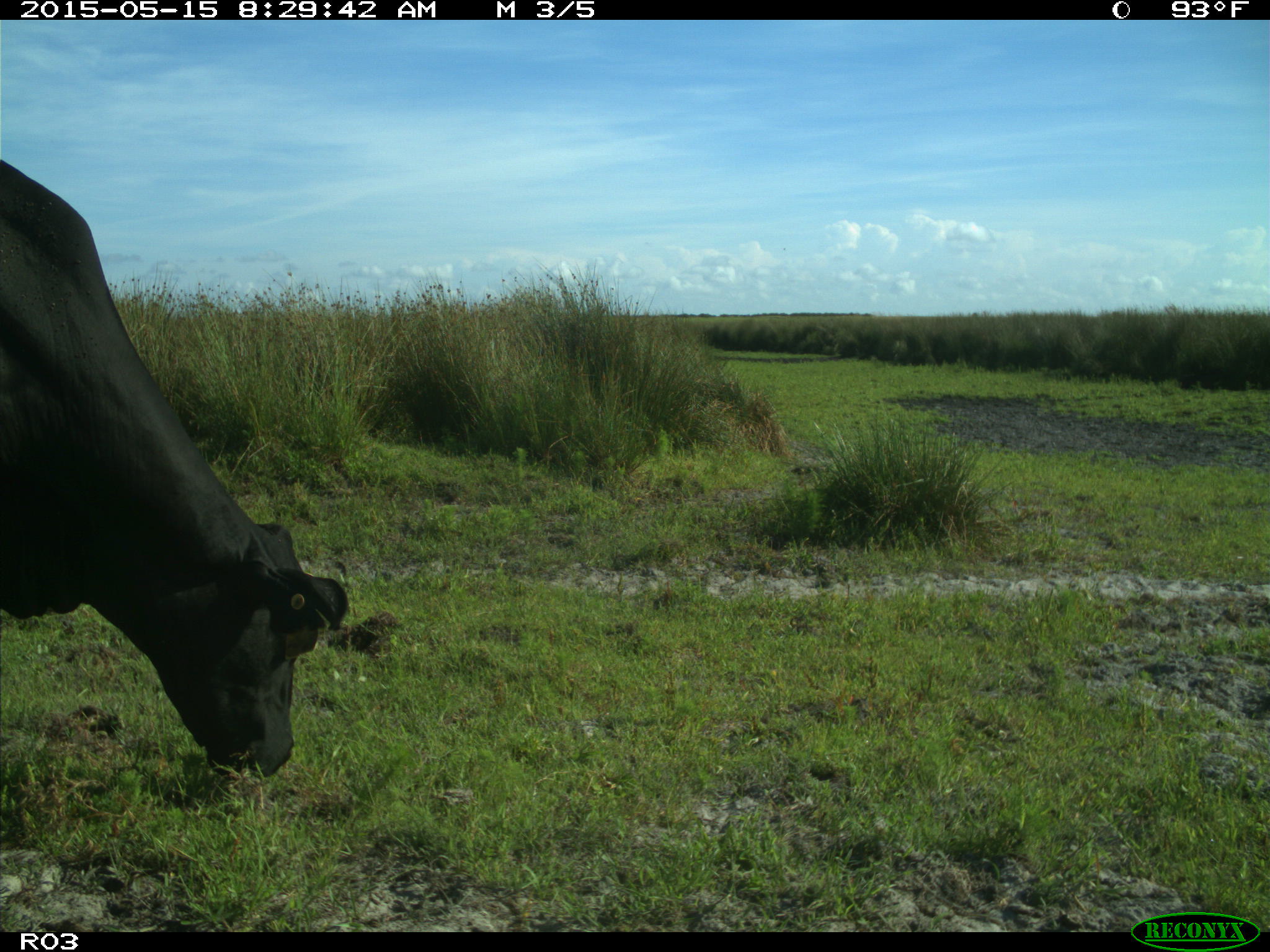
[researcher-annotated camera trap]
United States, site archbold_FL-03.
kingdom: Animalia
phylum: Chordata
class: Mammalia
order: Artiodactyla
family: Bovidae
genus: Bos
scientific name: Bos taurus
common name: domestic cow